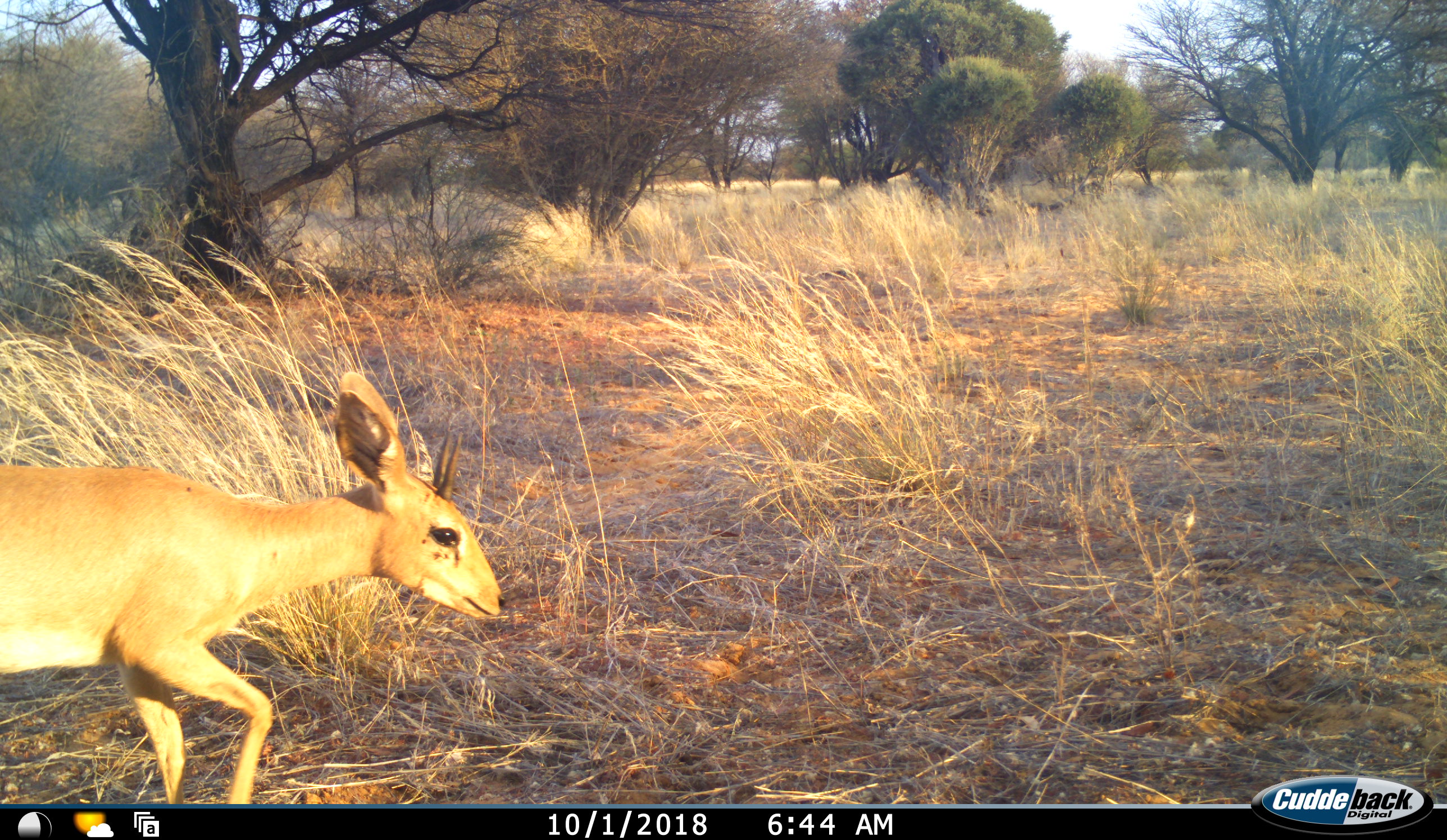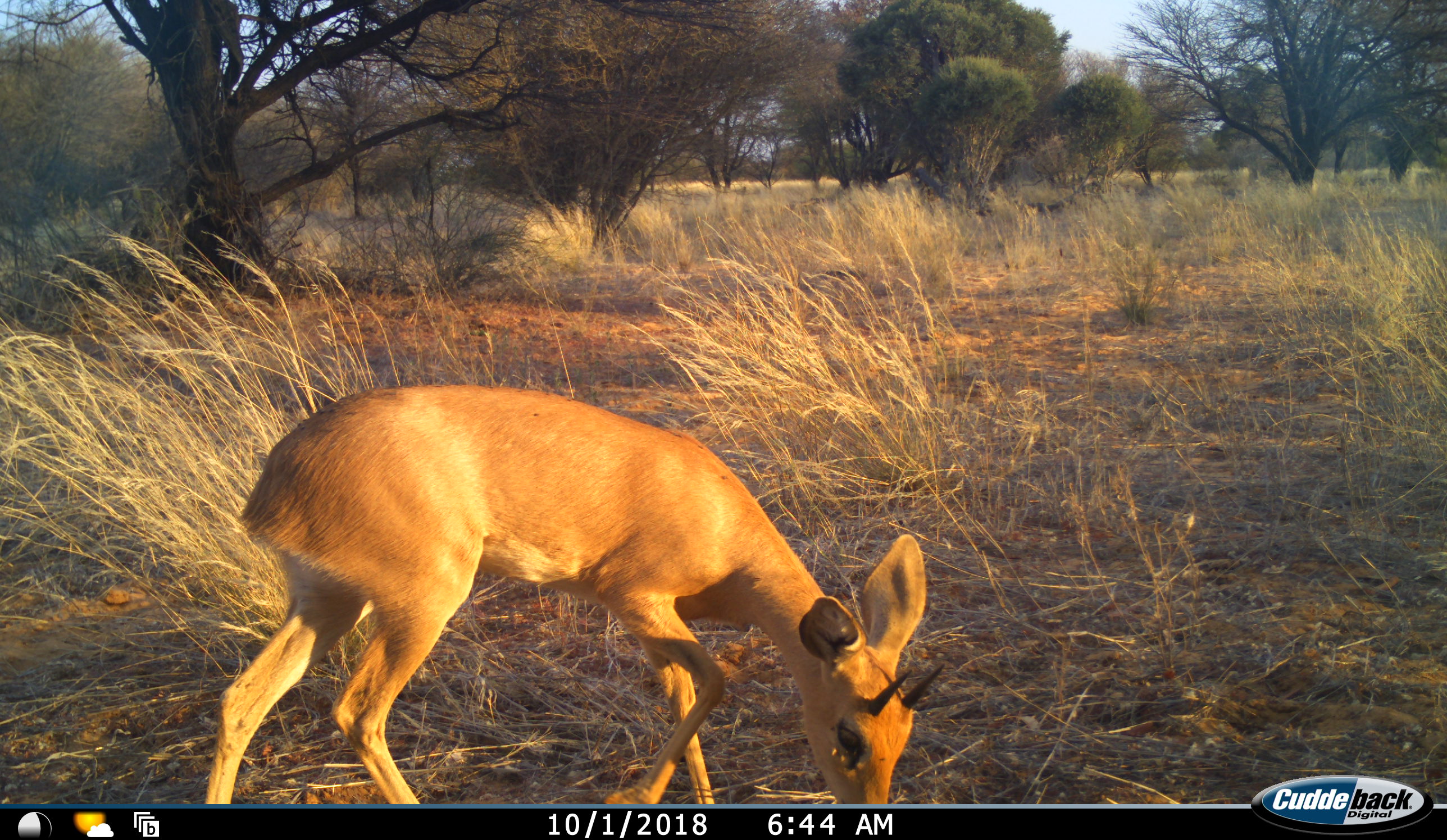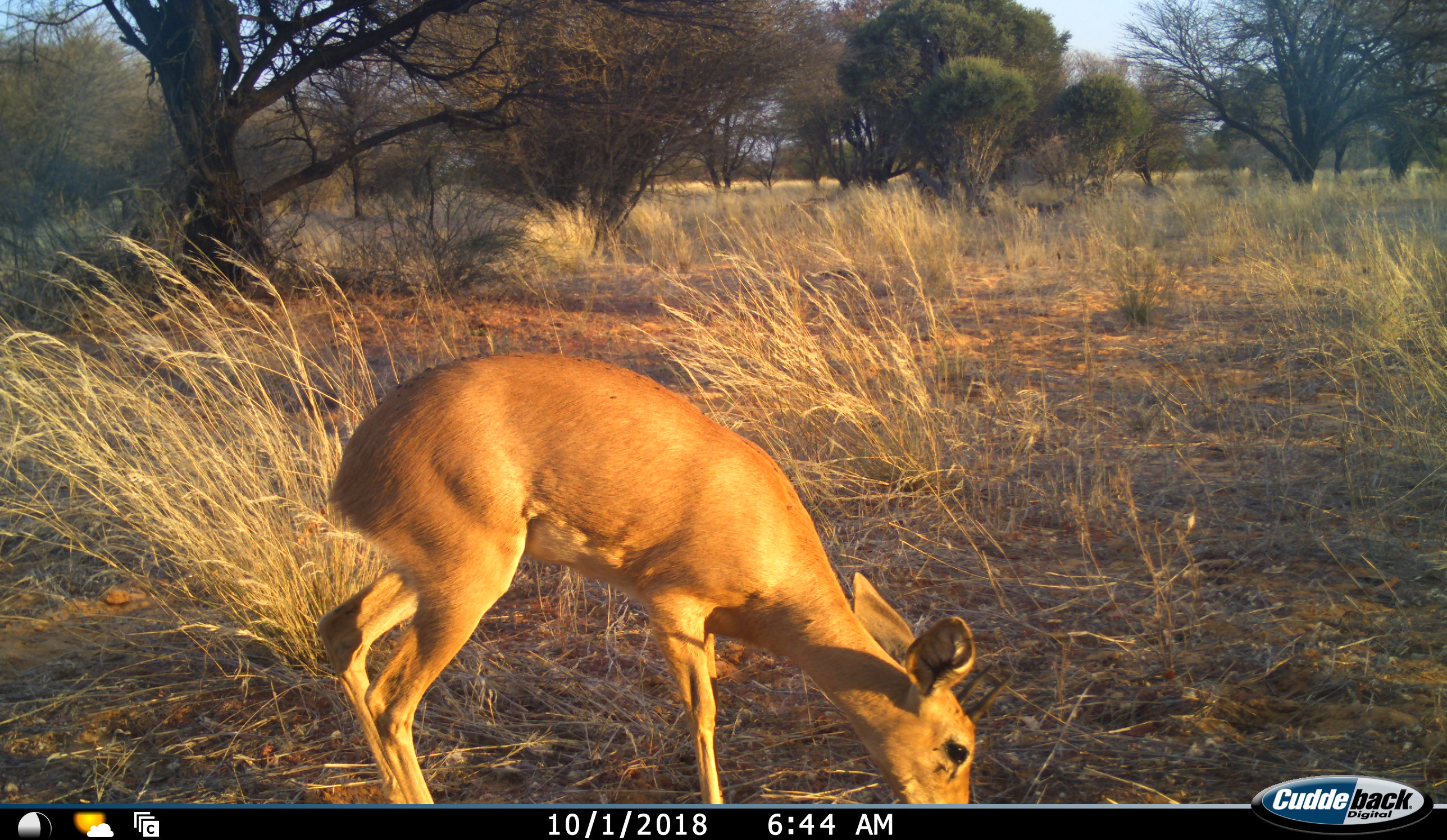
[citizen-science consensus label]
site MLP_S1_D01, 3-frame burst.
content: unidentified animal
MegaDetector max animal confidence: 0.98